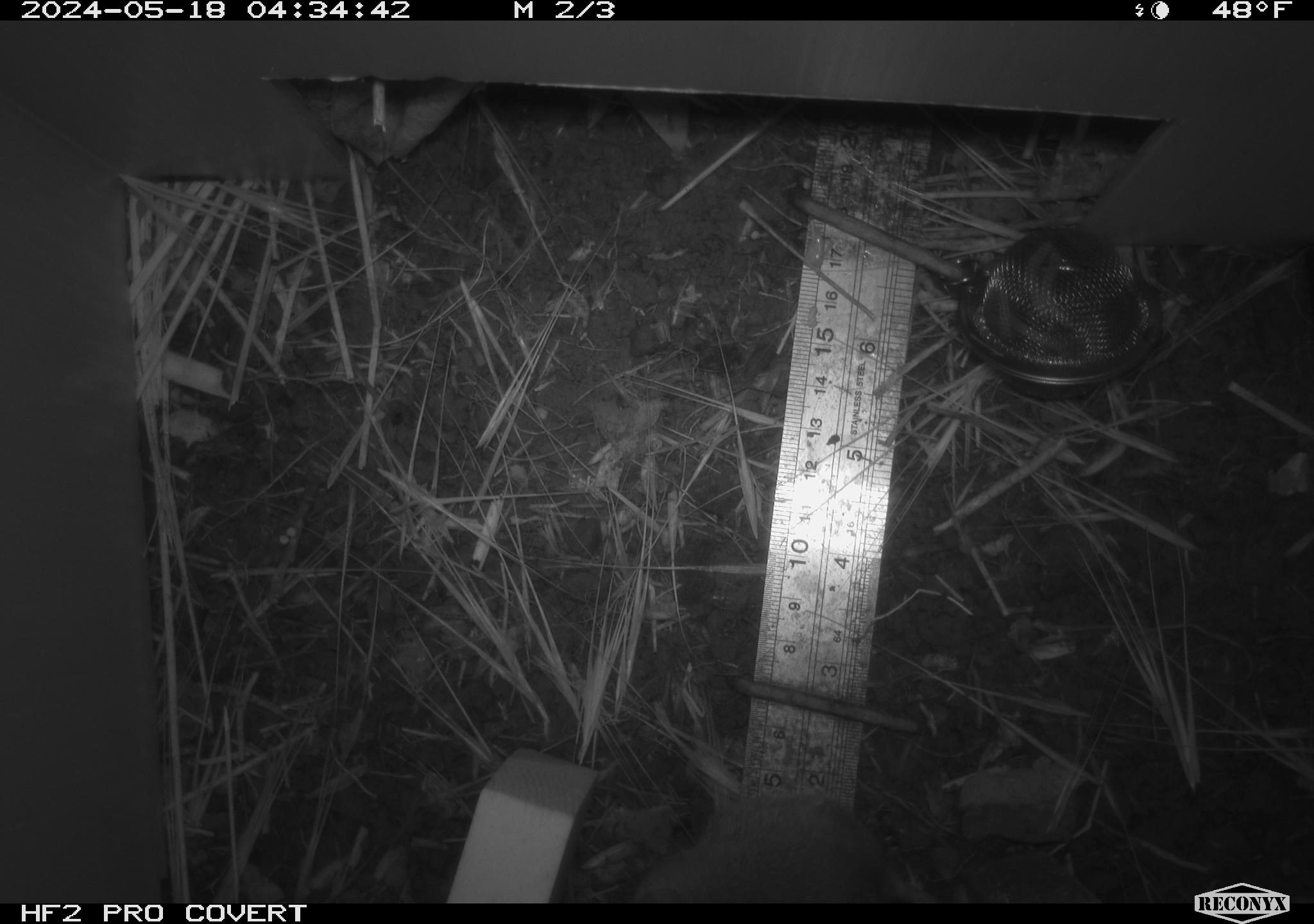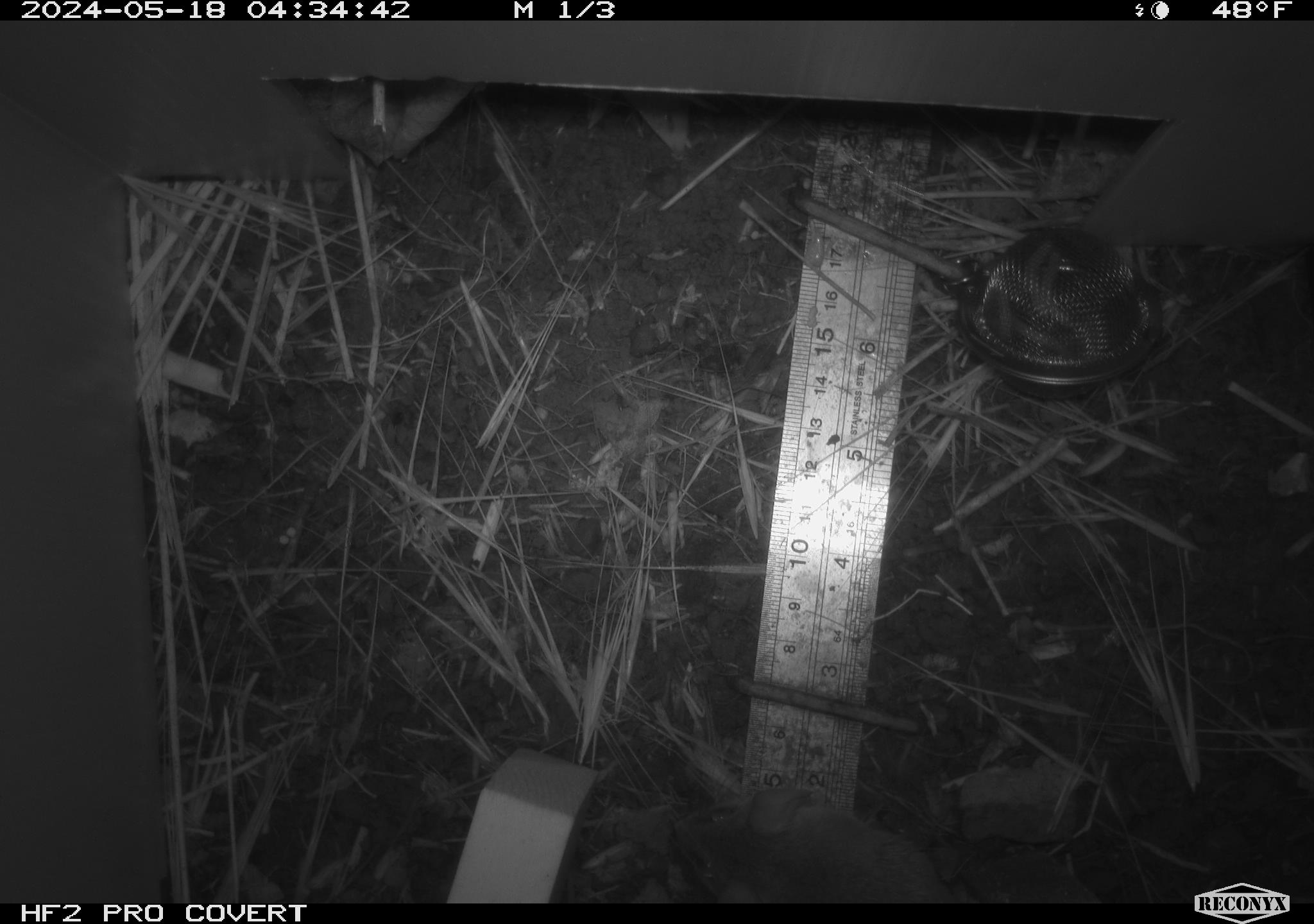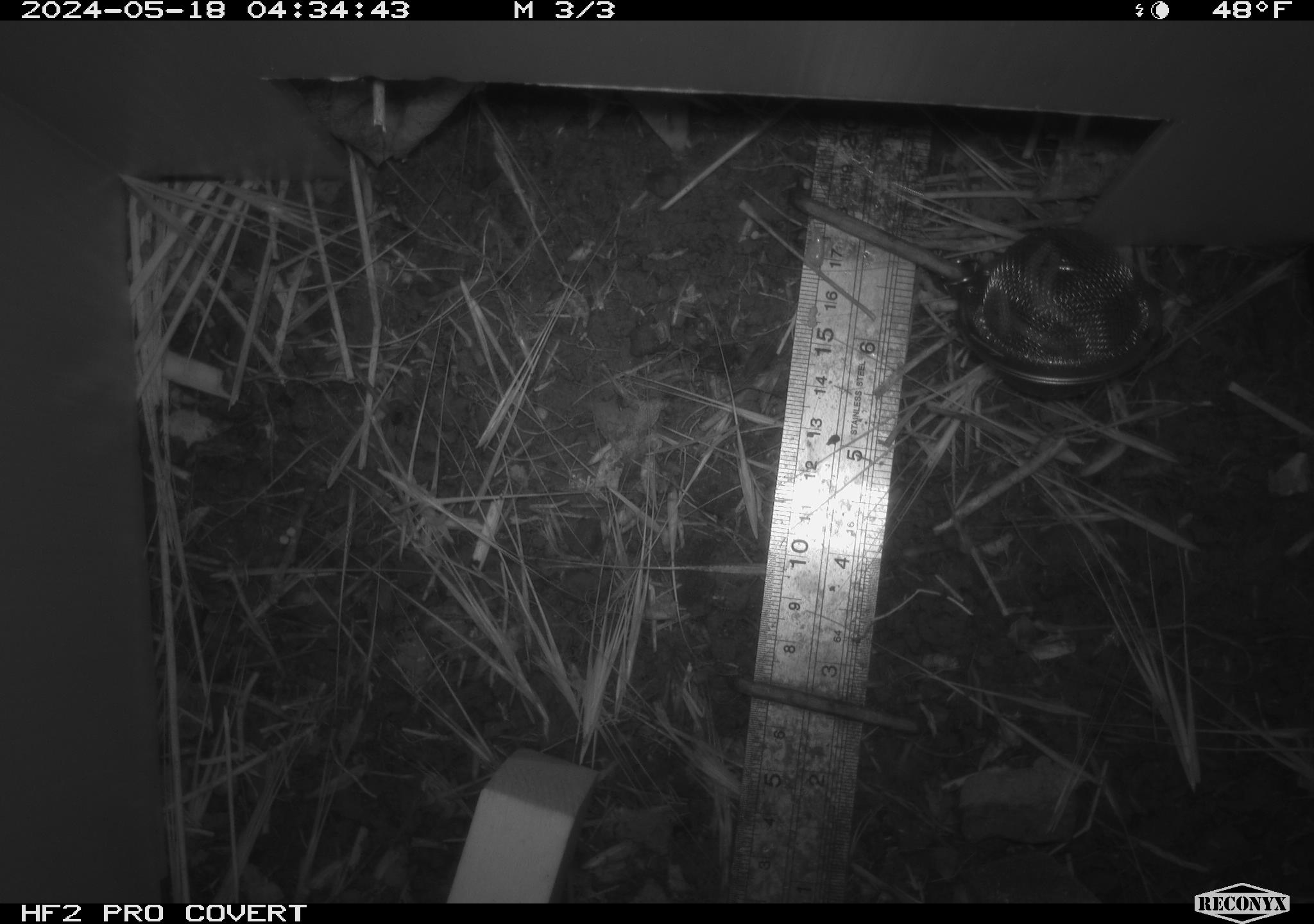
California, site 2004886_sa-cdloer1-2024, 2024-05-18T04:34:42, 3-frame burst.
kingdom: Animalia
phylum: Chordata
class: Mammalia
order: Rodentia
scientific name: Rodentia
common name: mouse species